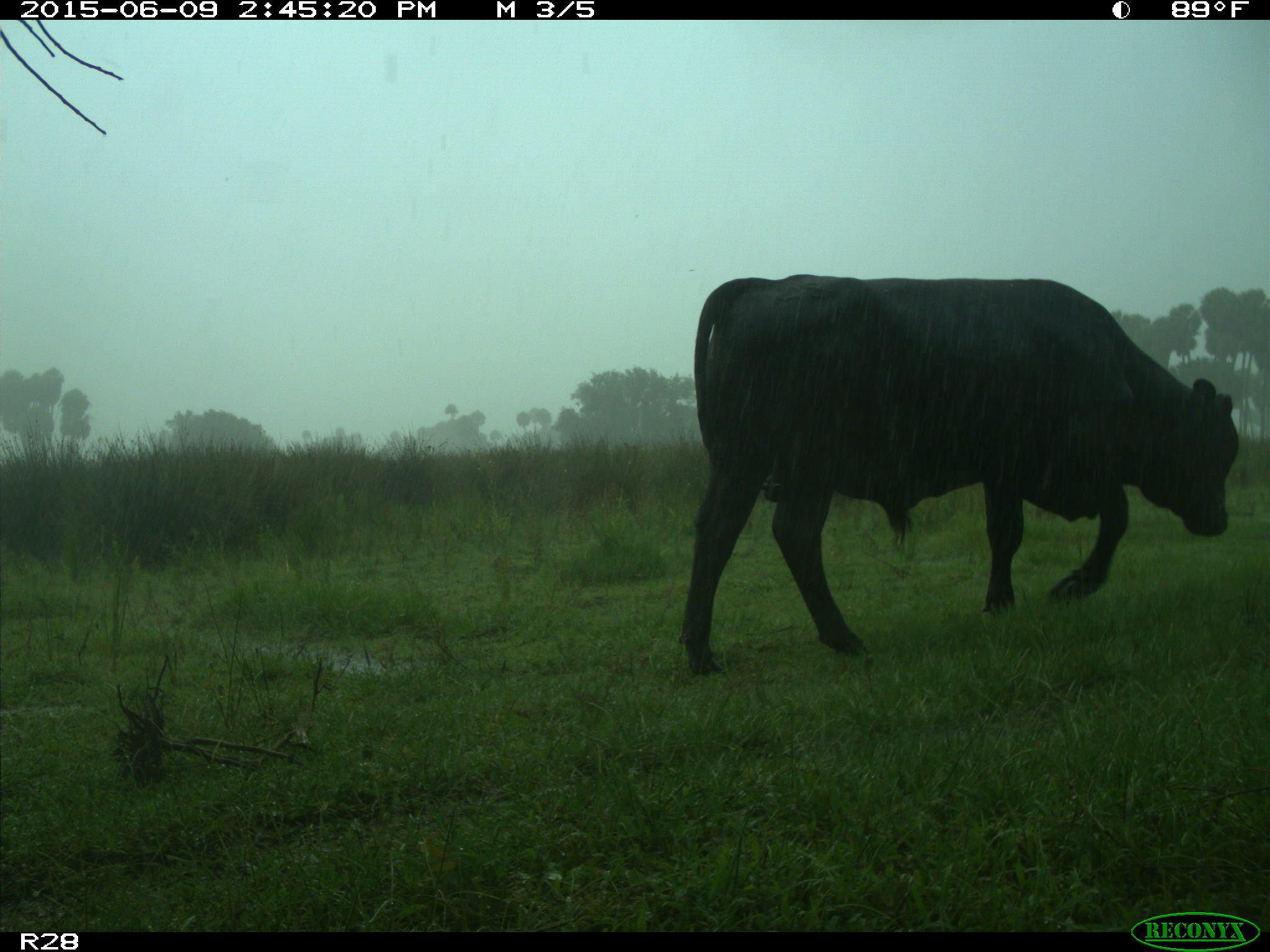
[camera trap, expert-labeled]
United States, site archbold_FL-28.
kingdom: Animalia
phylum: Chordata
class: Mammalia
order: Artiodactyla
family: Bovidae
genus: Bos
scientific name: Bos taurus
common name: domestic cow